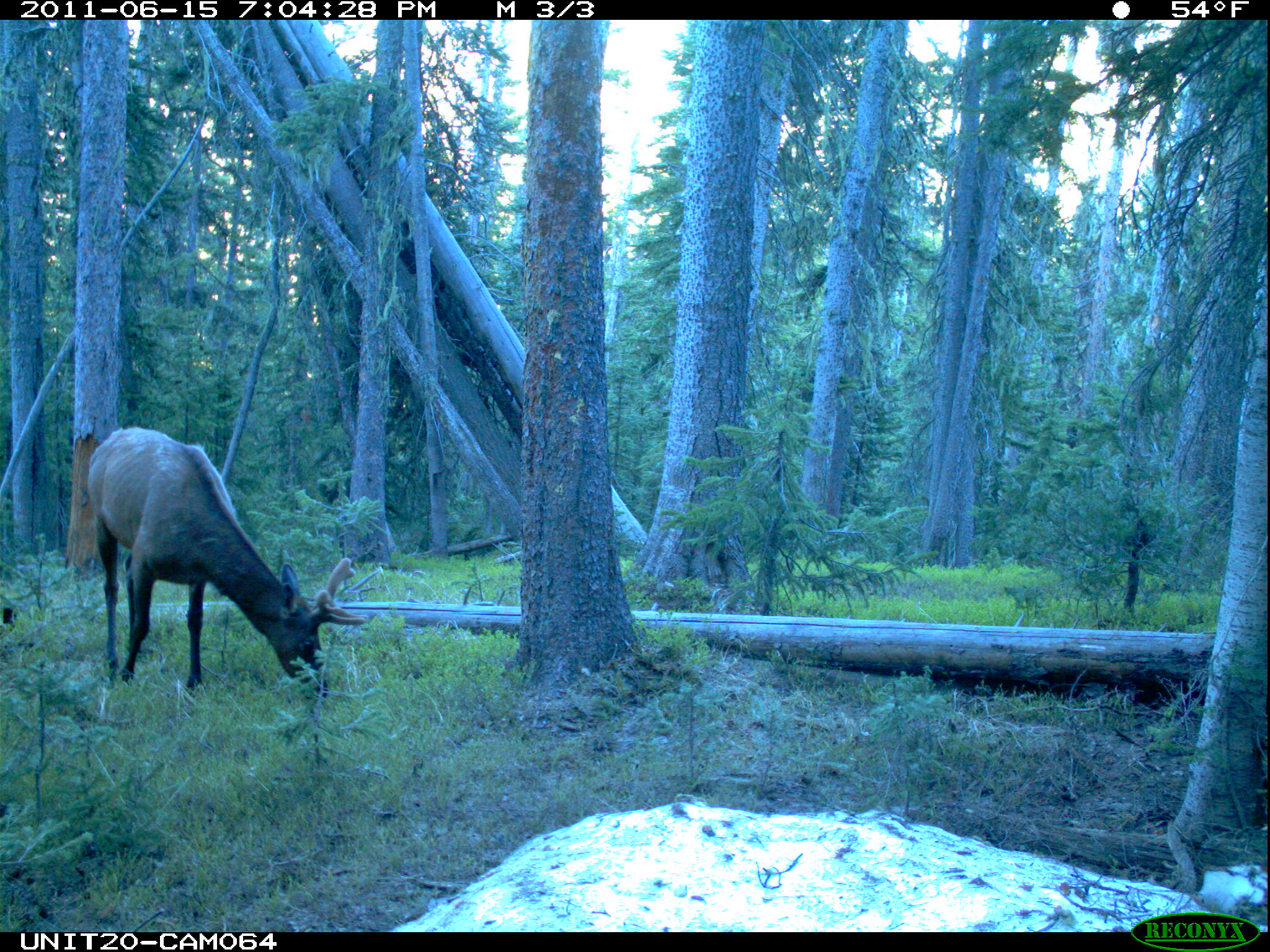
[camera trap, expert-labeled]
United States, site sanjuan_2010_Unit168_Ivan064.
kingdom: Animalia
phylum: Chordata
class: Mammalia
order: Artiodactyla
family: Cervidae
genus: Cervus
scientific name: Cervus elaphus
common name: red deer